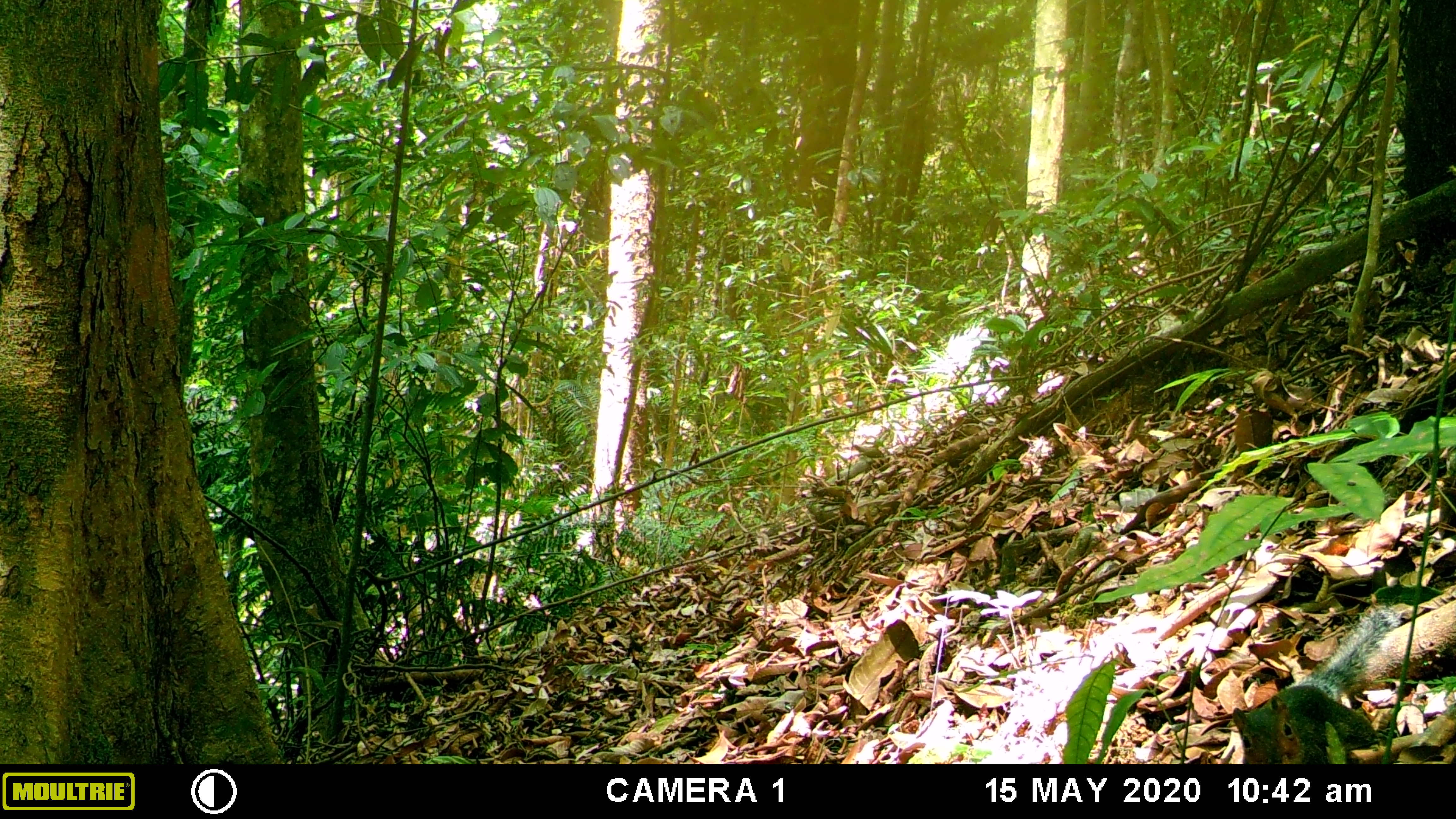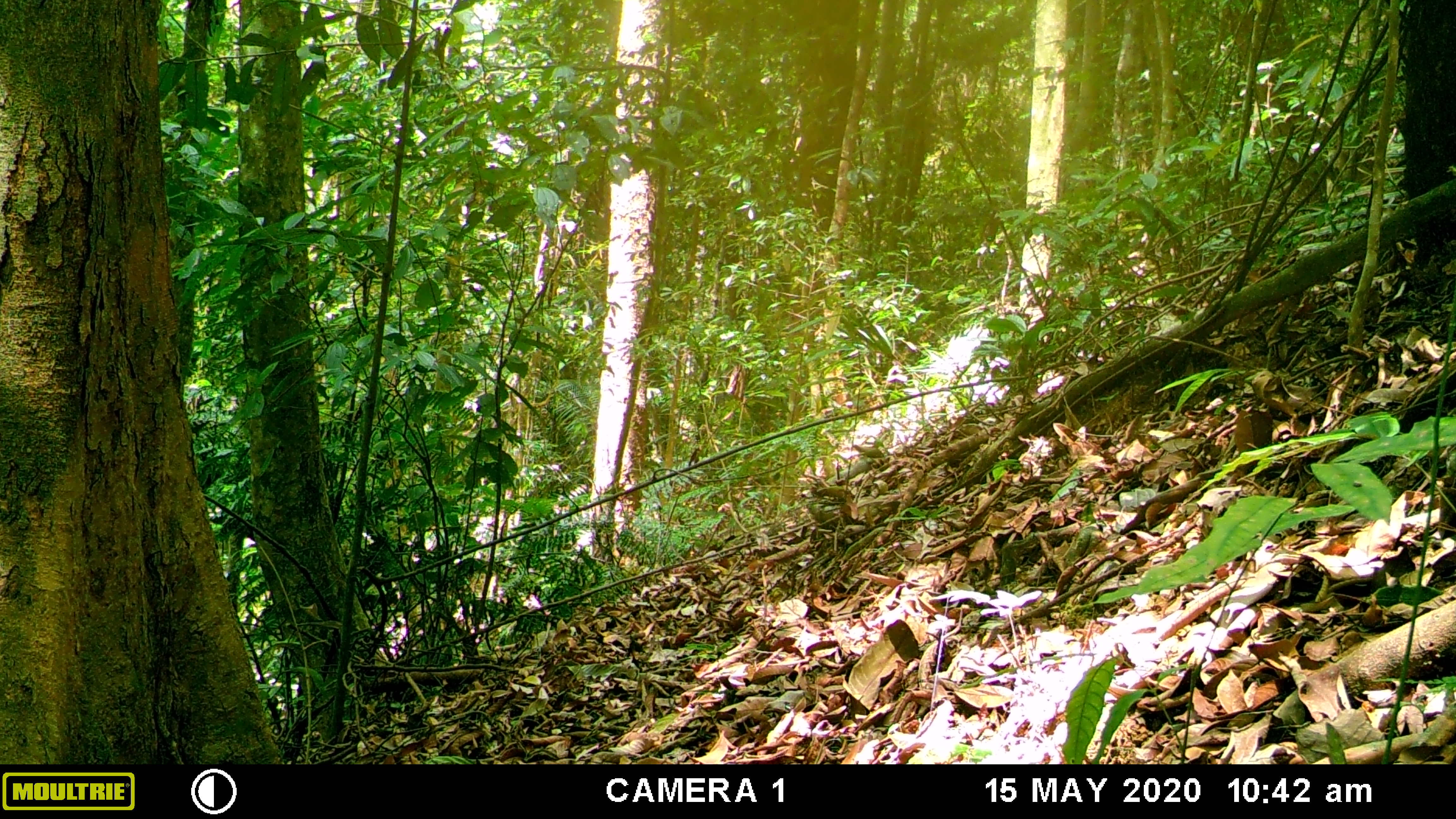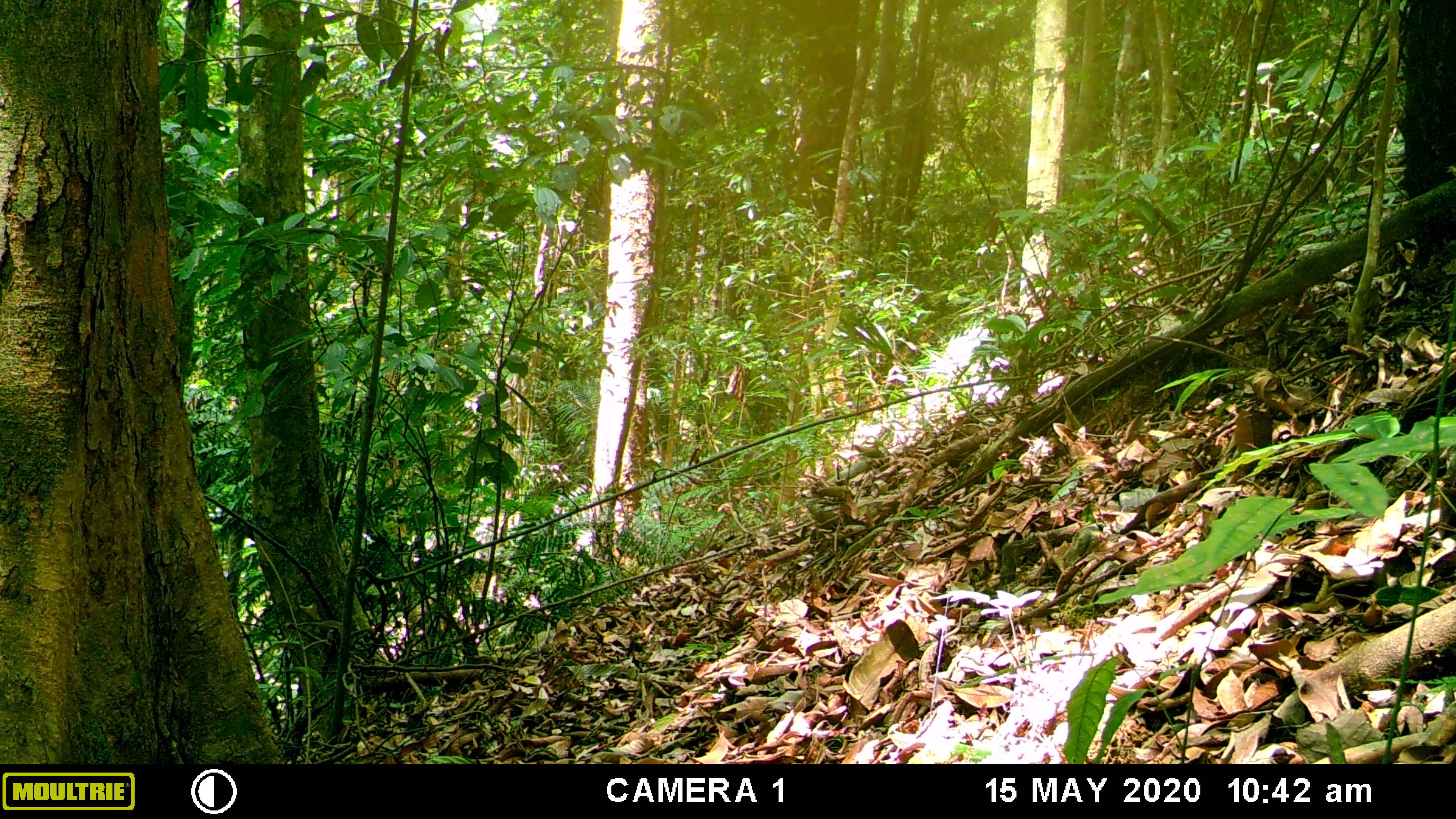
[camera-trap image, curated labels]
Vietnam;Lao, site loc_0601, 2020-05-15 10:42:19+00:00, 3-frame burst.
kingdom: Animalia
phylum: Chordata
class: Mammalia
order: Rodentia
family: Sciuridae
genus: Dremomys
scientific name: Dremomys rufigenis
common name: red-cheeked squirrel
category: red cheeked squirrel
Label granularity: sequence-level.